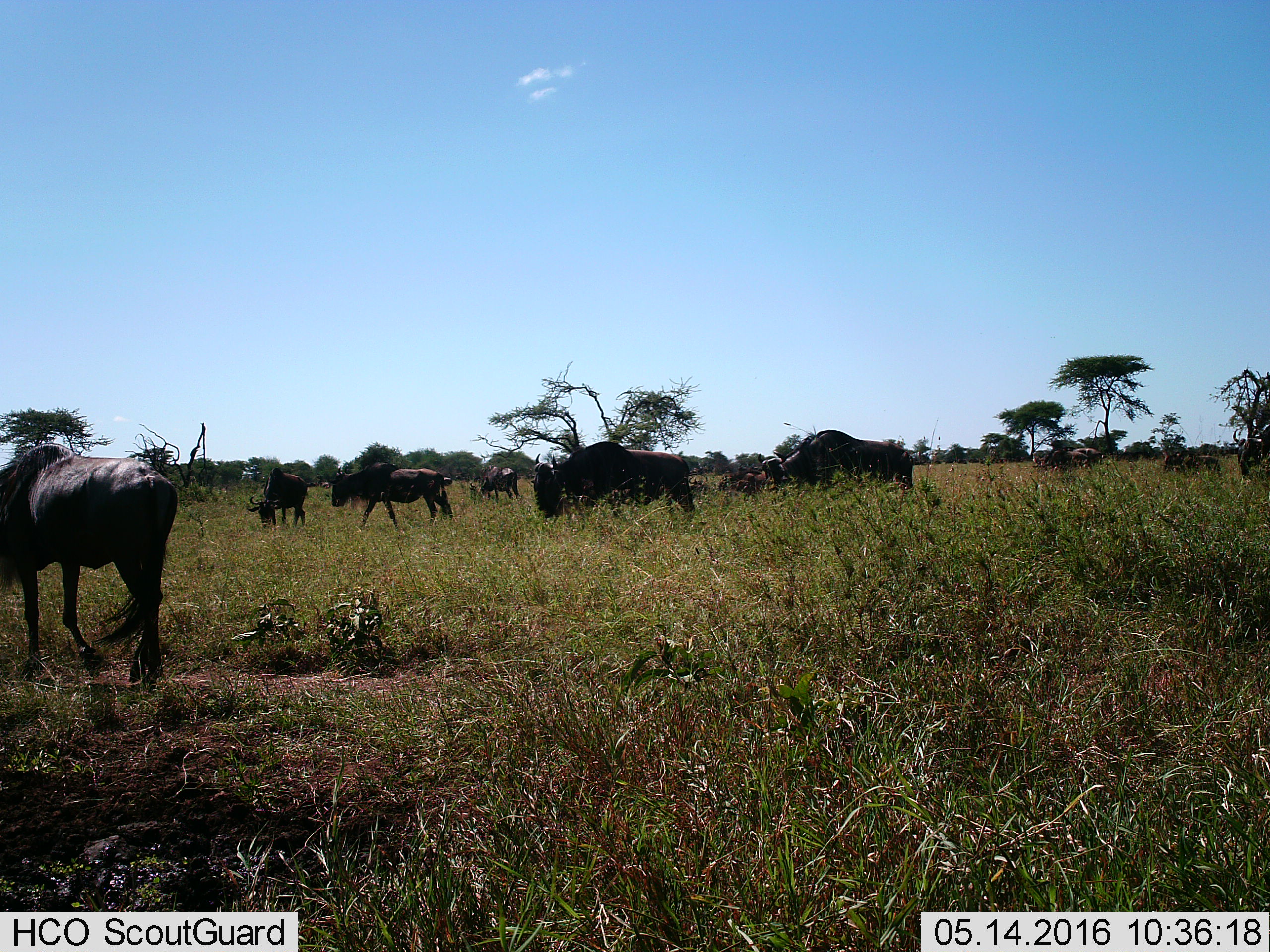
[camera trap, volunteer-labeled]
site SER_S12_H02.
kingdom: Animalia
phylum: Chordata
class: Mammalia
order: Artiodactyla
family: Bovidae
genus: Connochaetes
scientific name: Connochaetes taurinus taurinus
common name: blue wildebeest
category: wildebeestblue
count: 11-50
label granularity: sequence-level